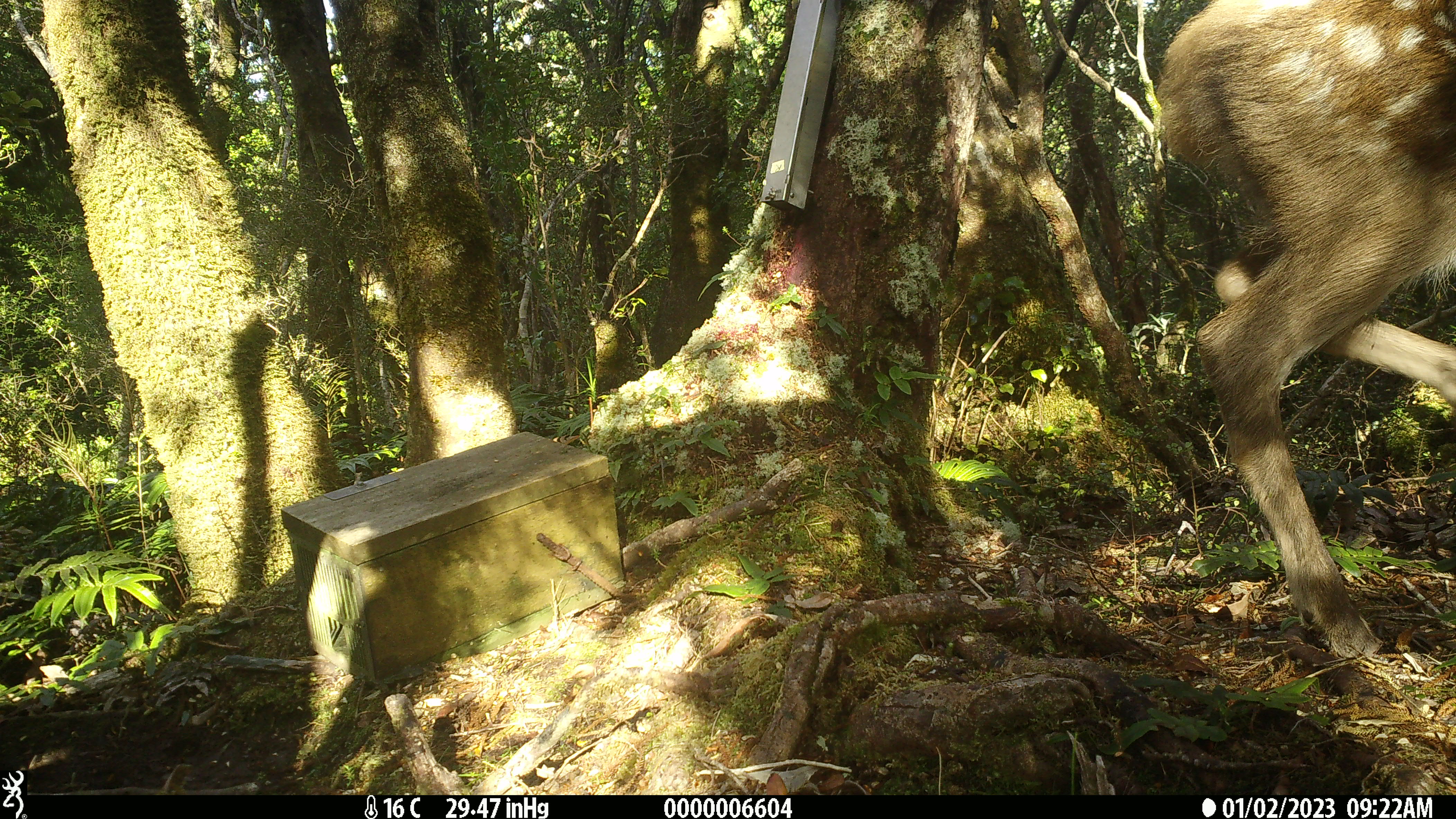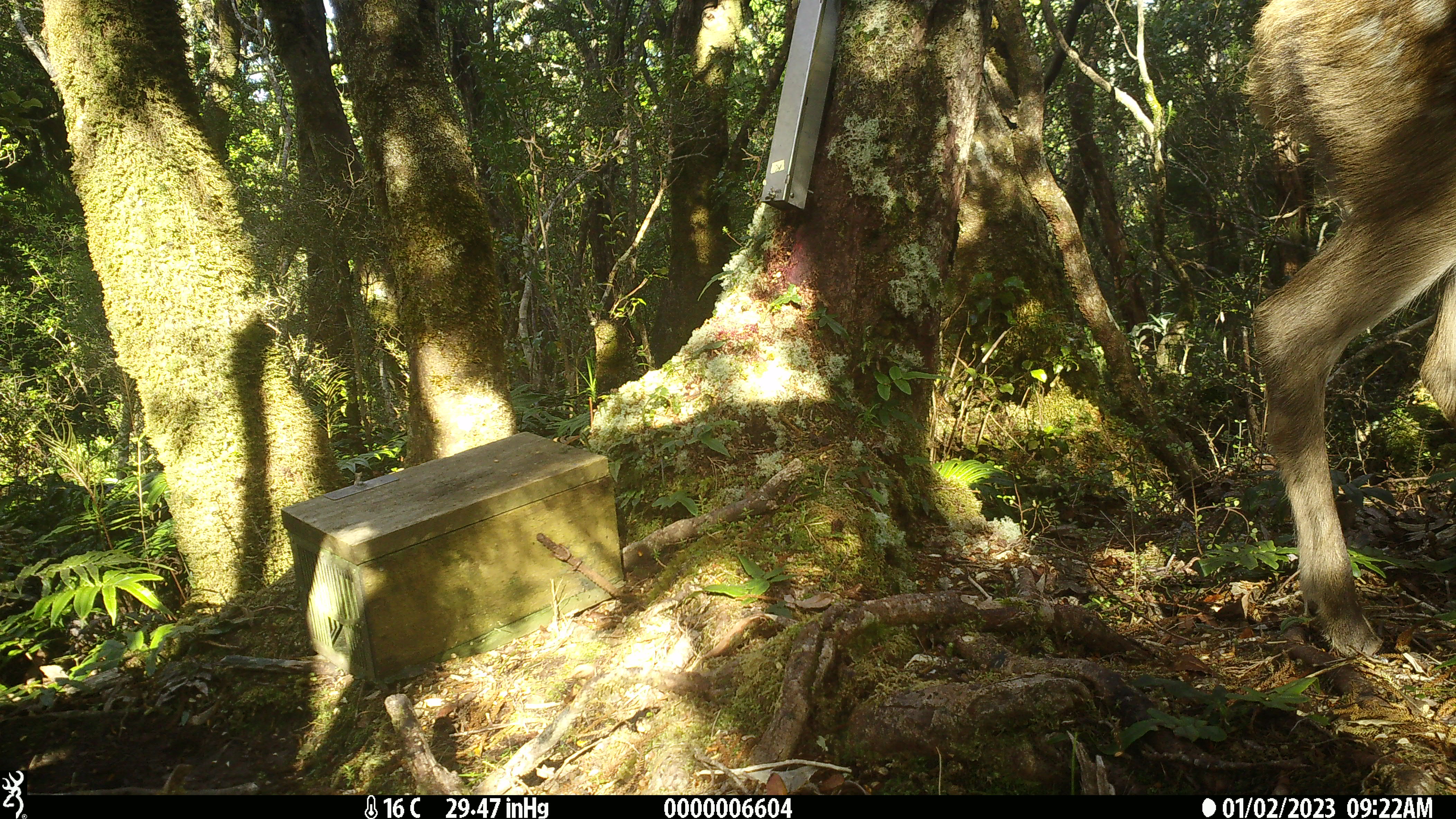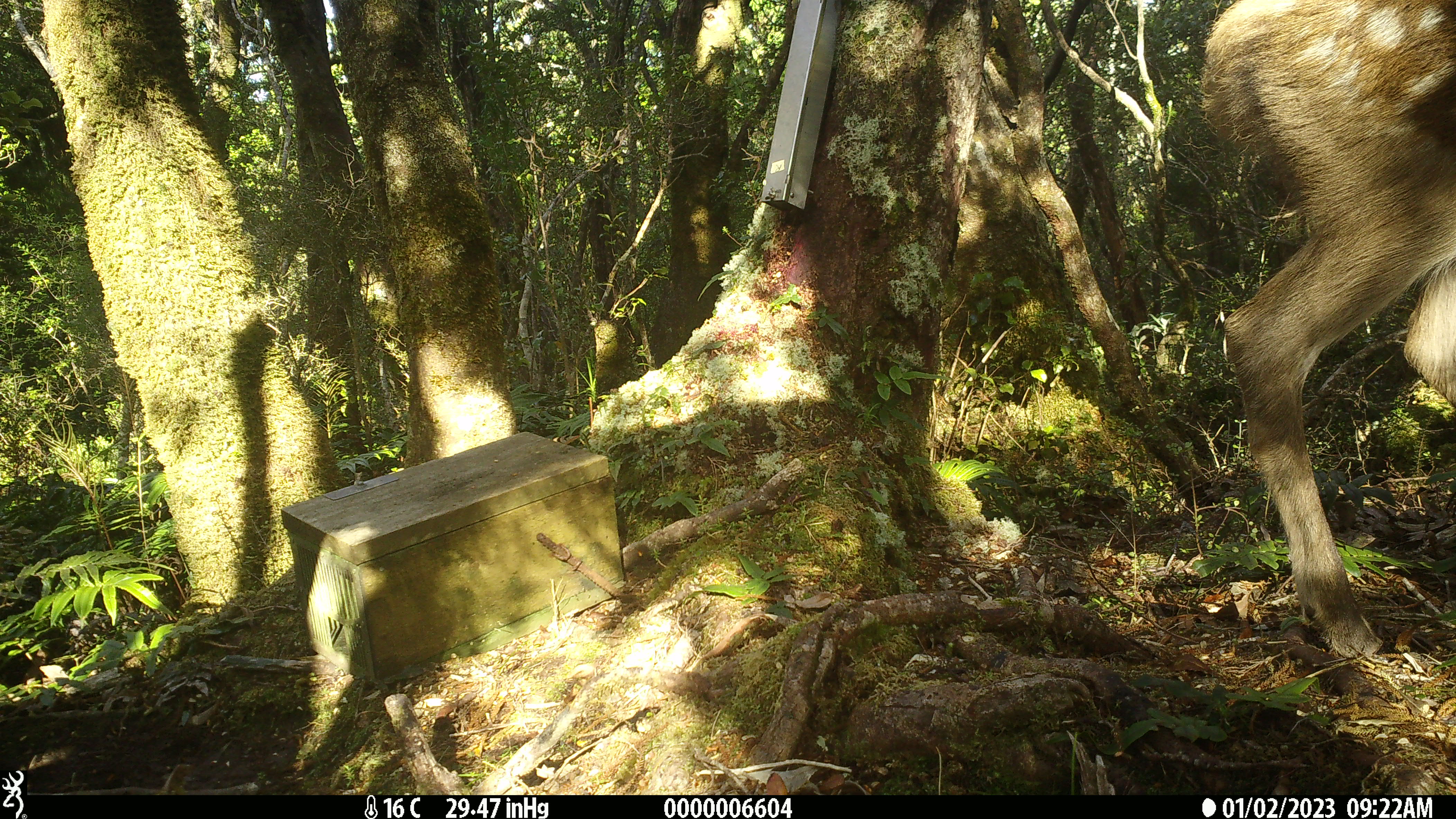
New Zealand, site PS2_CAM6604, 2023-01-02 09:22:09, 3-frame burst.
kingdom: Animalia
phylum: Chordata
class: Mammalia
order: Artiodactyla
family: Cervidae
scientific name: Cervidae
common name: deer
Deer (Cervidae).